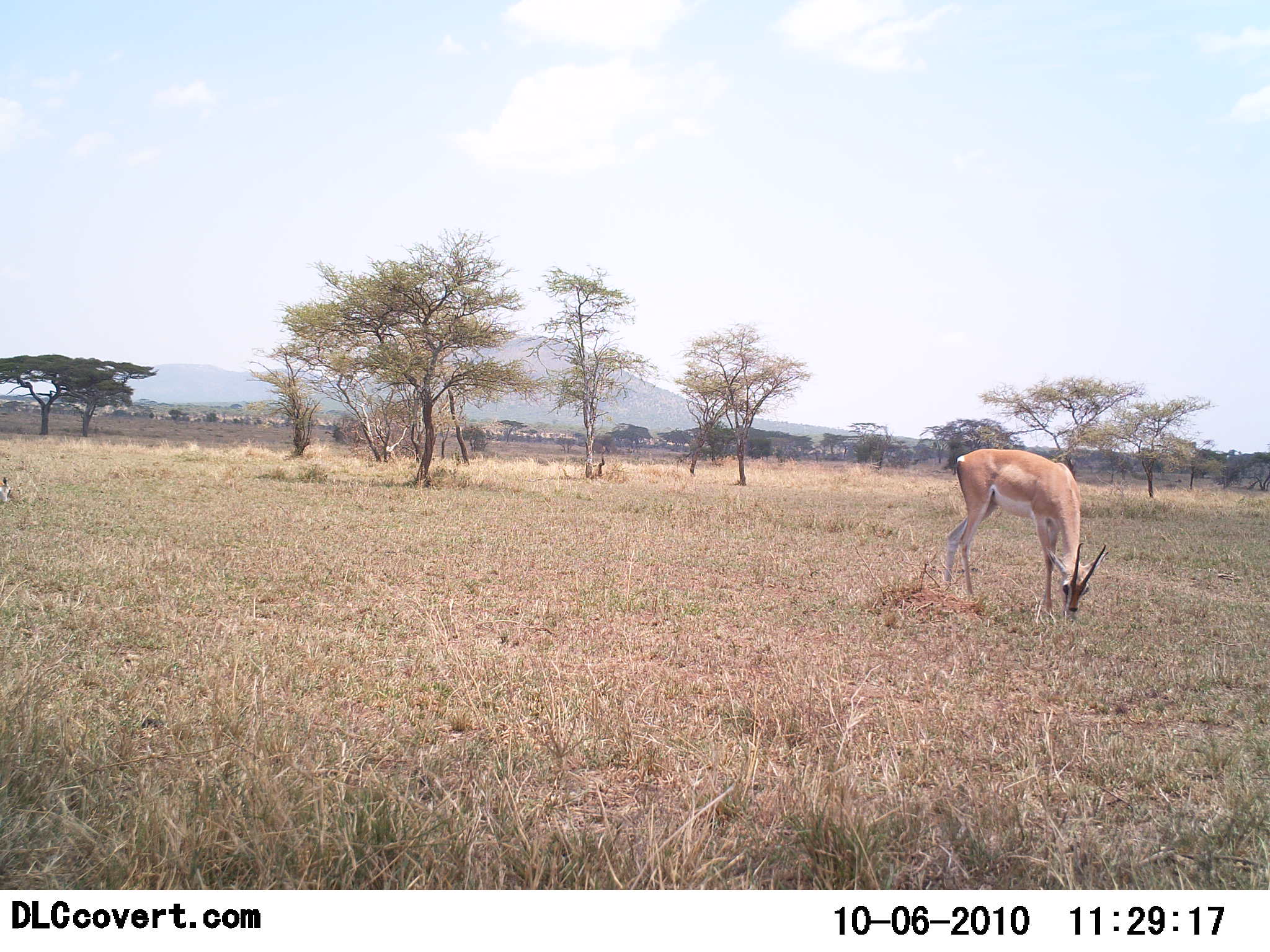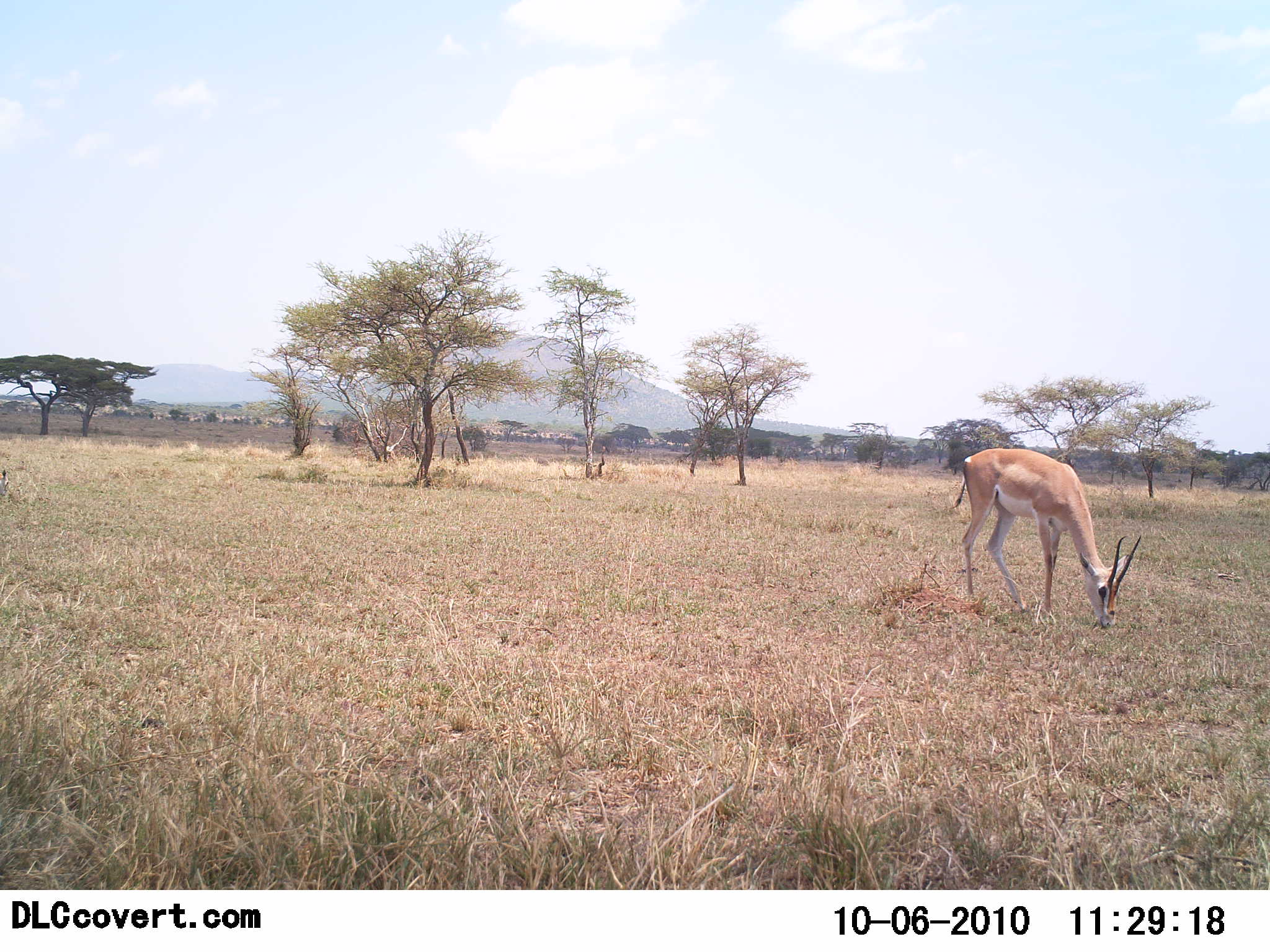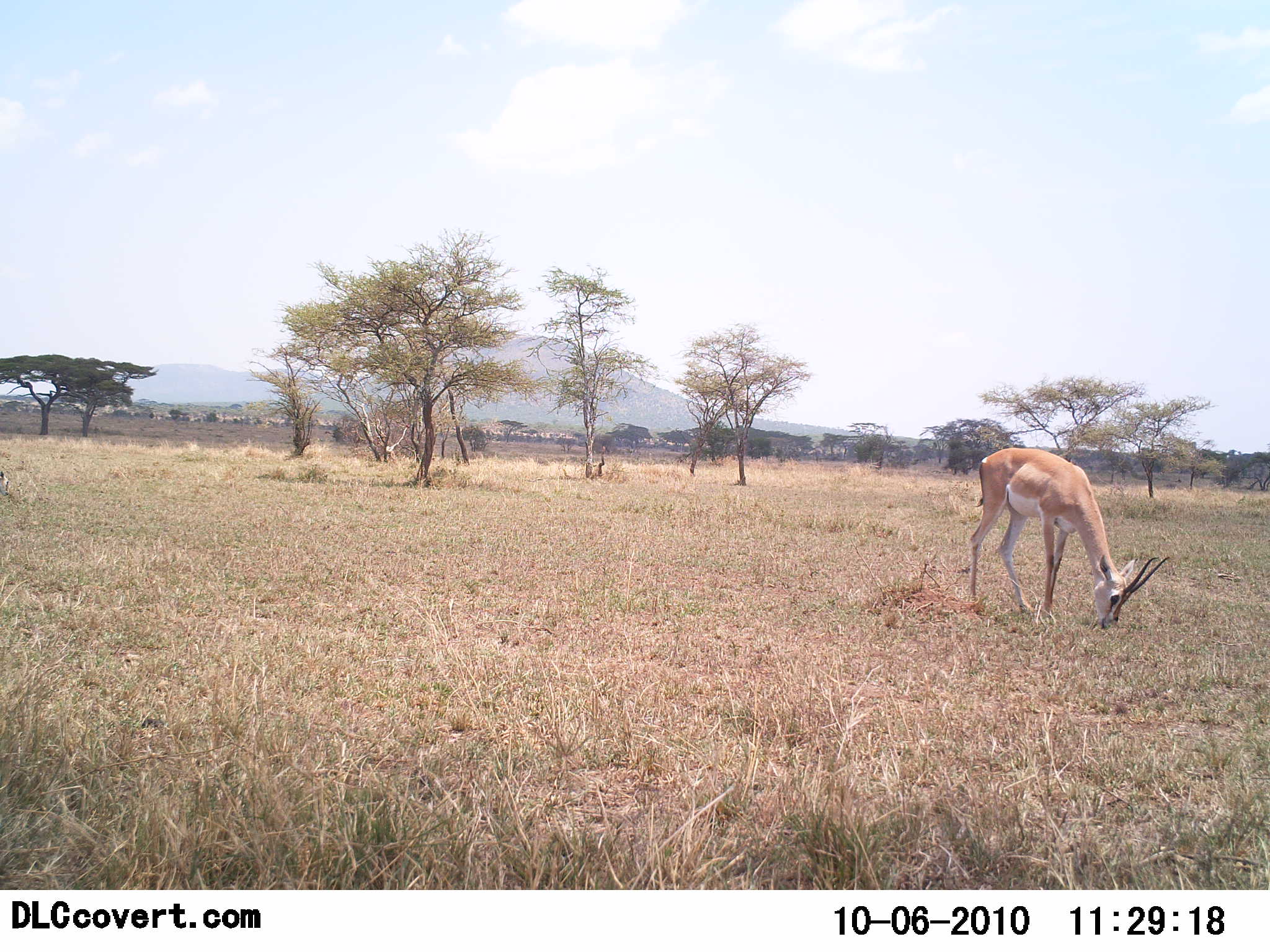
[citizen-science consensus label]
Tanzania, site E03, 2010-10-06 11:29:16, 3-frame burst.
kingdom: Animalia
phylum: Chordata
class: Mammalia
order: Artiodactyla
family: Bovidae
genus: Nanger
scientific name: Nanger granti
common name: grant's gazelle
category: gazellegrants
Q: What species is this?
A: Gazellegrants (grant's gazelle) (Nanger granti).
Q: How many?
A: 1.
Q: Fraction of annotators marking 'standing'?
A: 29%.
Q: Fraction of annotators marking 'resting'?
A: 0%.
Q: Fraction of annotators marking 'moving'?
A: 7%.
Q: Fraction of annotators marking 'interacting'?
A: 0%.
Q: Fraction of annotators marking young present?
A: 0%.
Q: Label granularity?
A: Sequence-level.